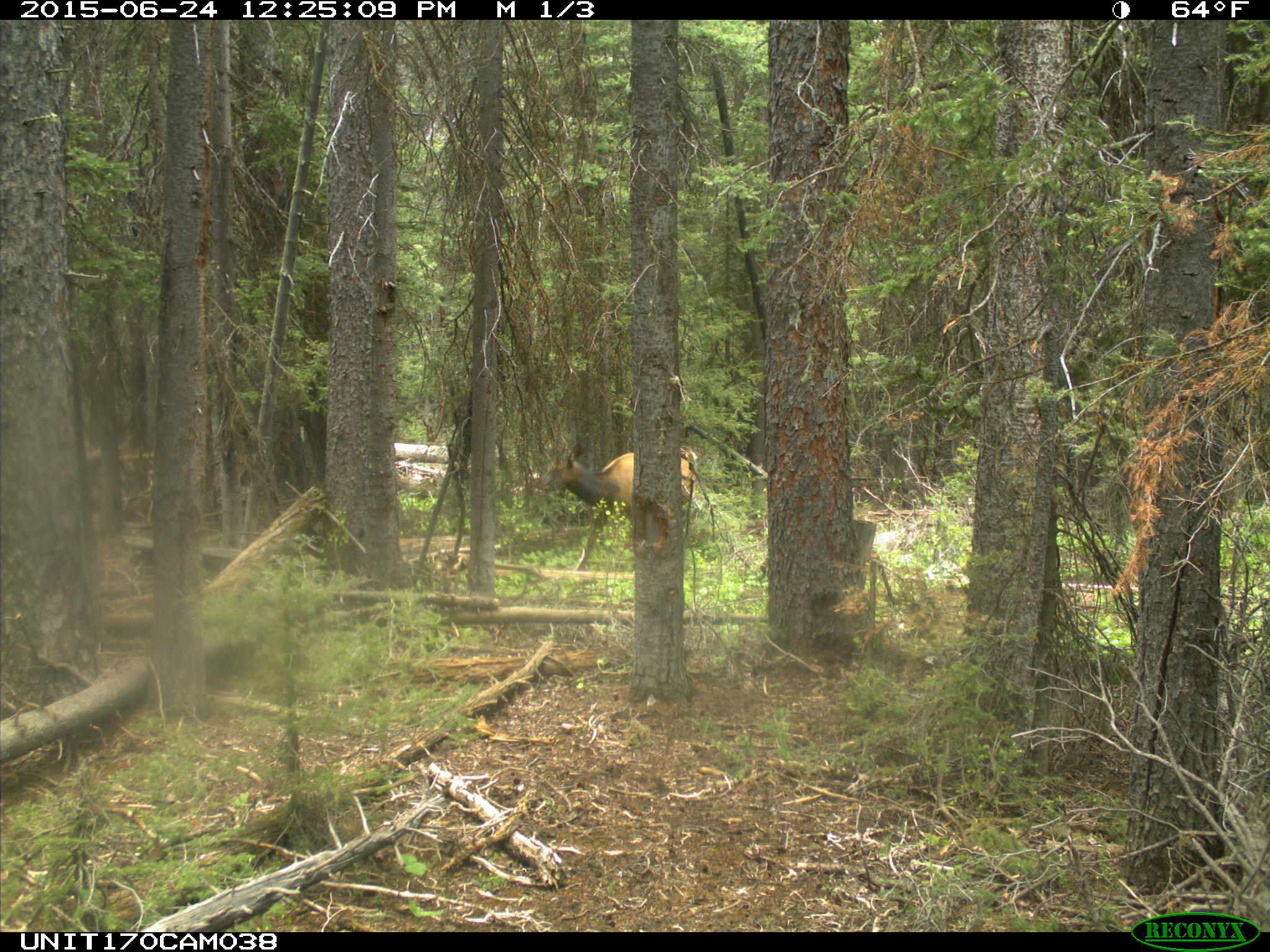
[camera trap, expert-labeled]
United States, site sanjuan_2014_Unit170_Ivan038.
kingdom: Animalia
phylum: Chordata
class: Mammalia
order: Artiodactyla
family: Cervidae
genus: Cervus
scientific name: Cervus elaphus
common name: red deer